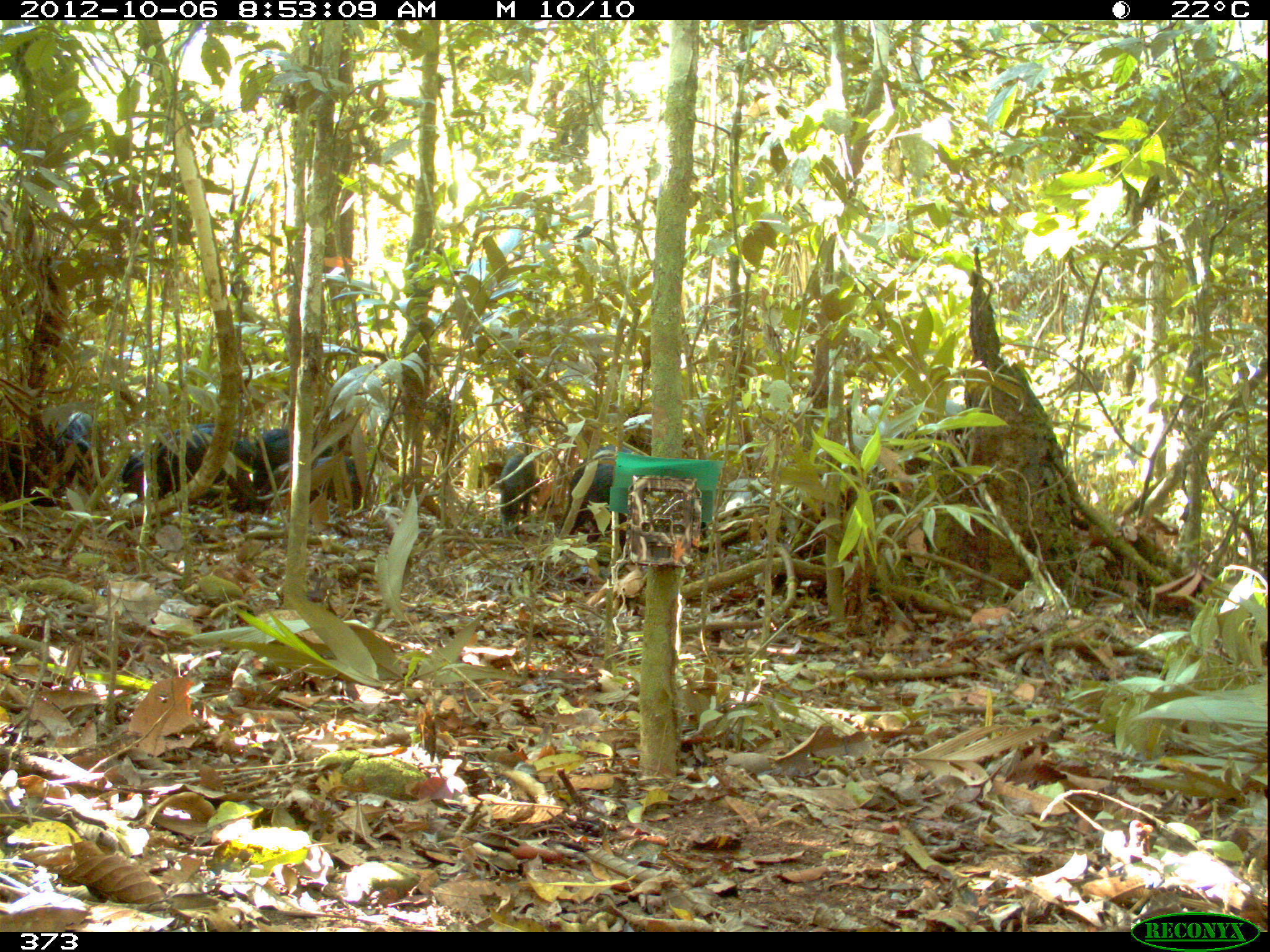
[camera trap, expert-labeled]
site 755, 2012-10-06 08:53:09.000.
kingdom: Animalia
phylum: Chordata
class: Mammalia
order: Artiodactyla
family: Tayassuidae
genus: Tayassu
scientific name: Tayassu pecari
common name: white-lipped peccary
Tayassu pecari (white-lipped peccary).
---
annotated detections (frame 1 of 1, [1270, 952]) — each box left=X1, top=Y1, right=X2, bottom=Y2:
tayassu pecari: left=123, top=426, right=250, bottom=511; left=0, top=409, right=101, bottom=506; left=559, top=444, right=641, bottom=558; left=121, top=422, right=227, bottom=500; left=254, top=454, right=361, bottom=514; left=228, top=424, right=336, bottom=463; left=497, top=451, right=537, bottom=539